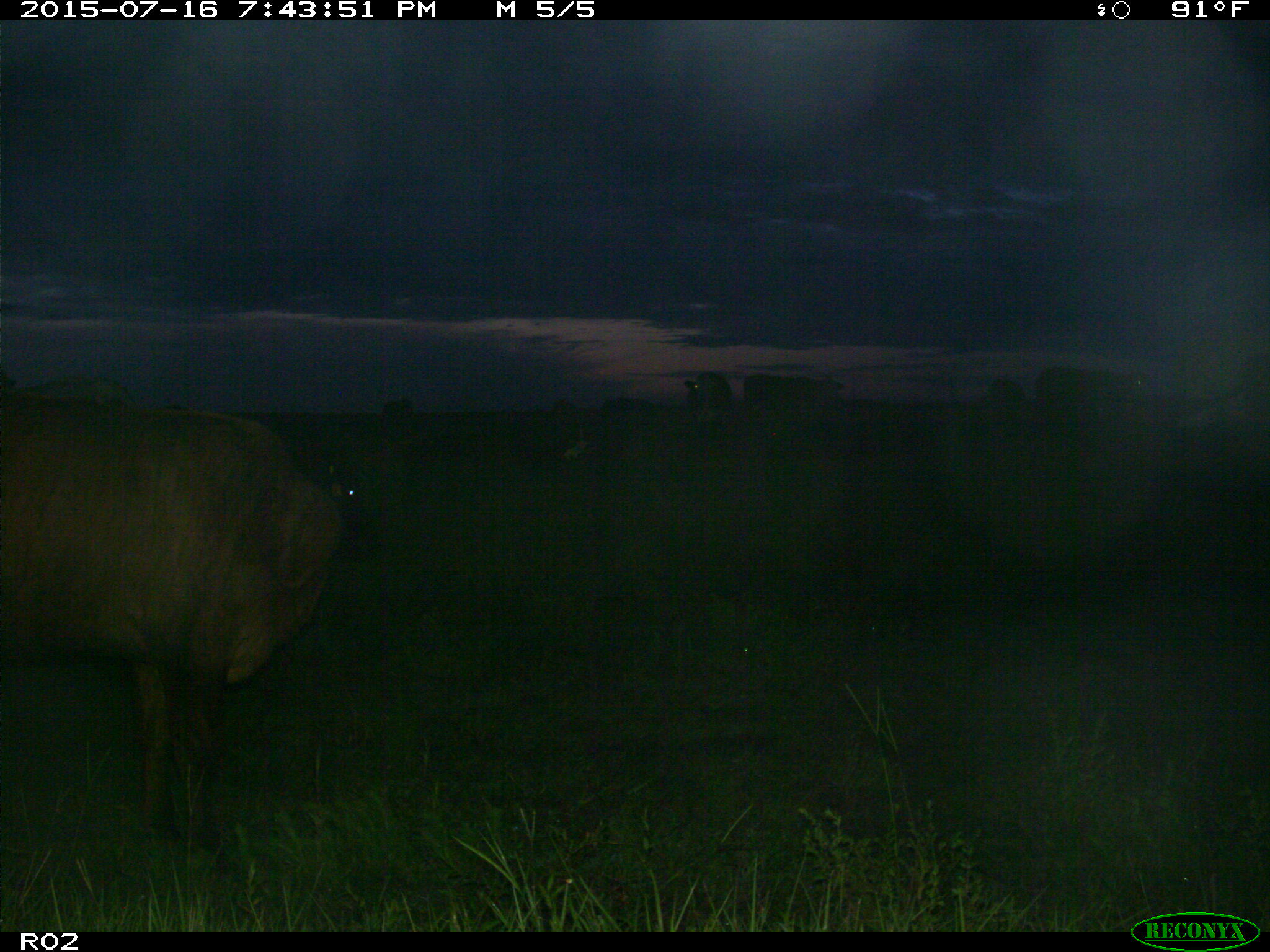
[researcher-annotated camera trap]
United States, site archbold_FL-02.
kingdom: Animalia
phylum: Chordata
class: Mammalia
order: Artiodactyla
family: Bovidae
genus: Bos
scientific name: Bos taurus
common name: domestic cow